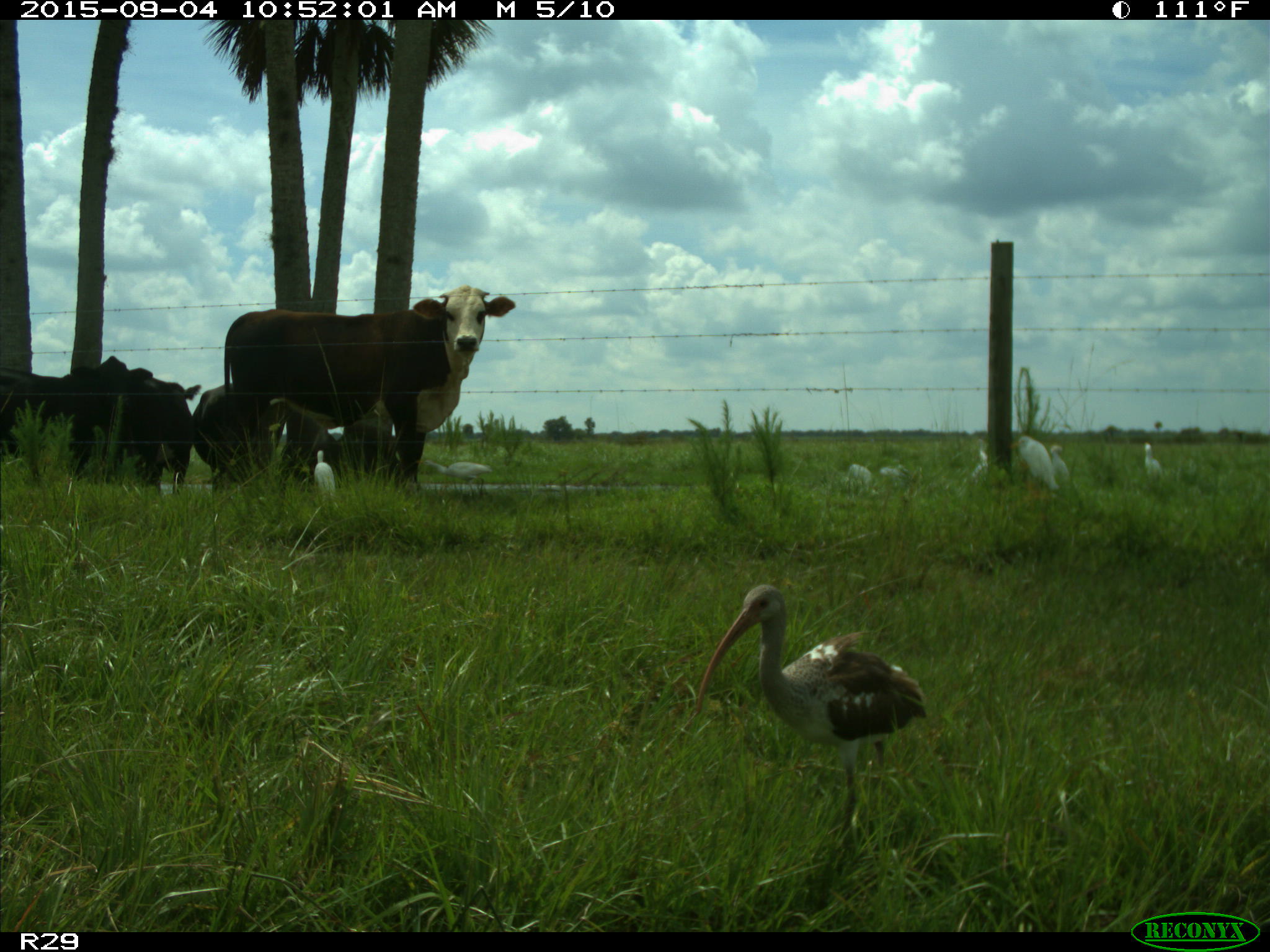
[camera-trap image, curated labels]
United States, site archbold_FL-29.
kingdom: Animalia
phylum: Chordata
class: Mammalia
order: Artiodactyla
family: Bovidae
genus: Bos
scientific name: Bos taurus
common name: domestic cow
Bos taurus (domestic cow).